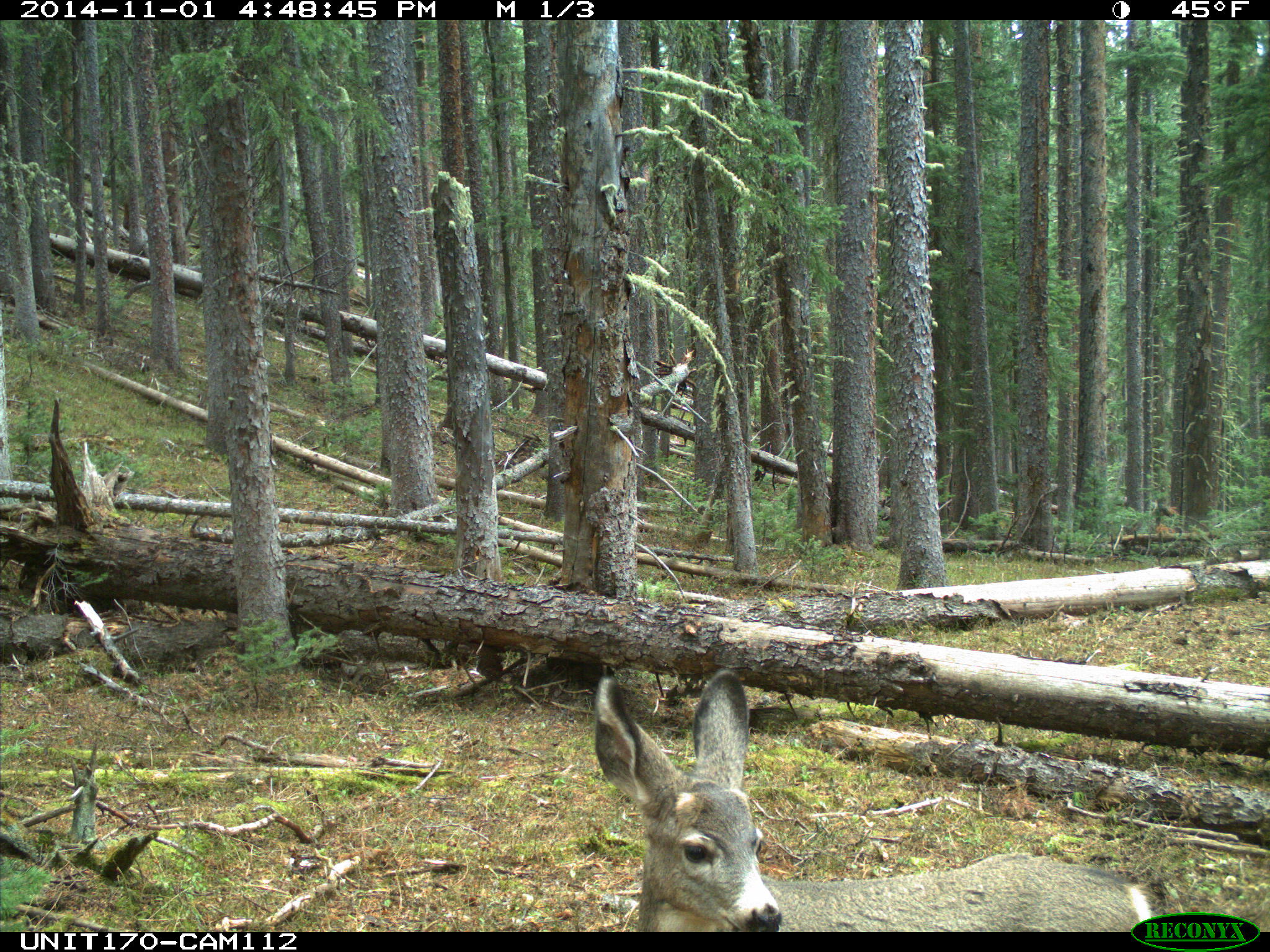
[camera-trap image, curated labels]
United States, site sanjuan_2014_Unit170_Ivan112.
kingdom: Animalia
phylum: Chordata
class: Mammalia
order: Artiodactyla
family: Cervidae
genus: Odocoileus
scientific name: Odocoileus hemionus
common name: mule deer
Odocoileus hemionus (mule deer).